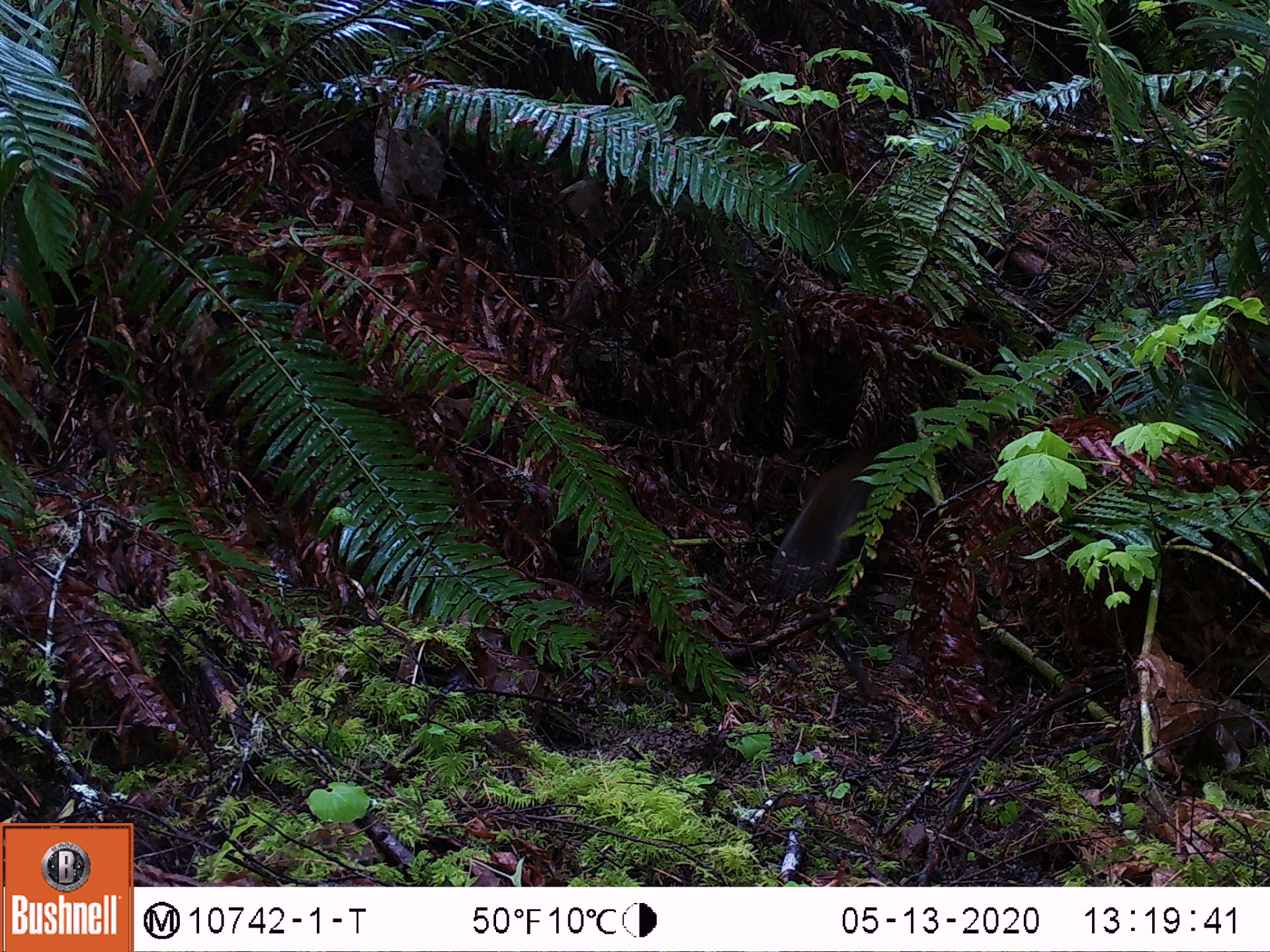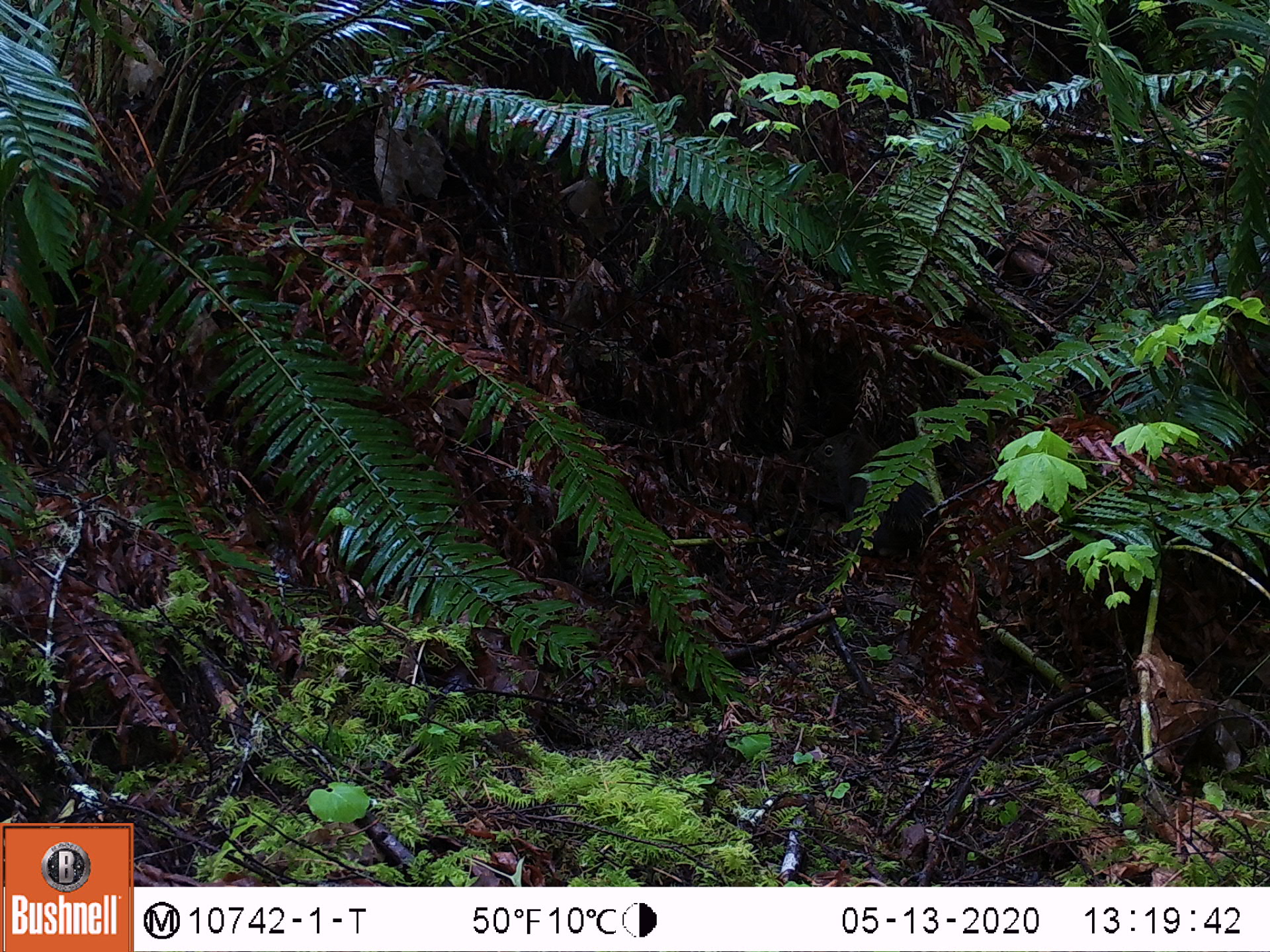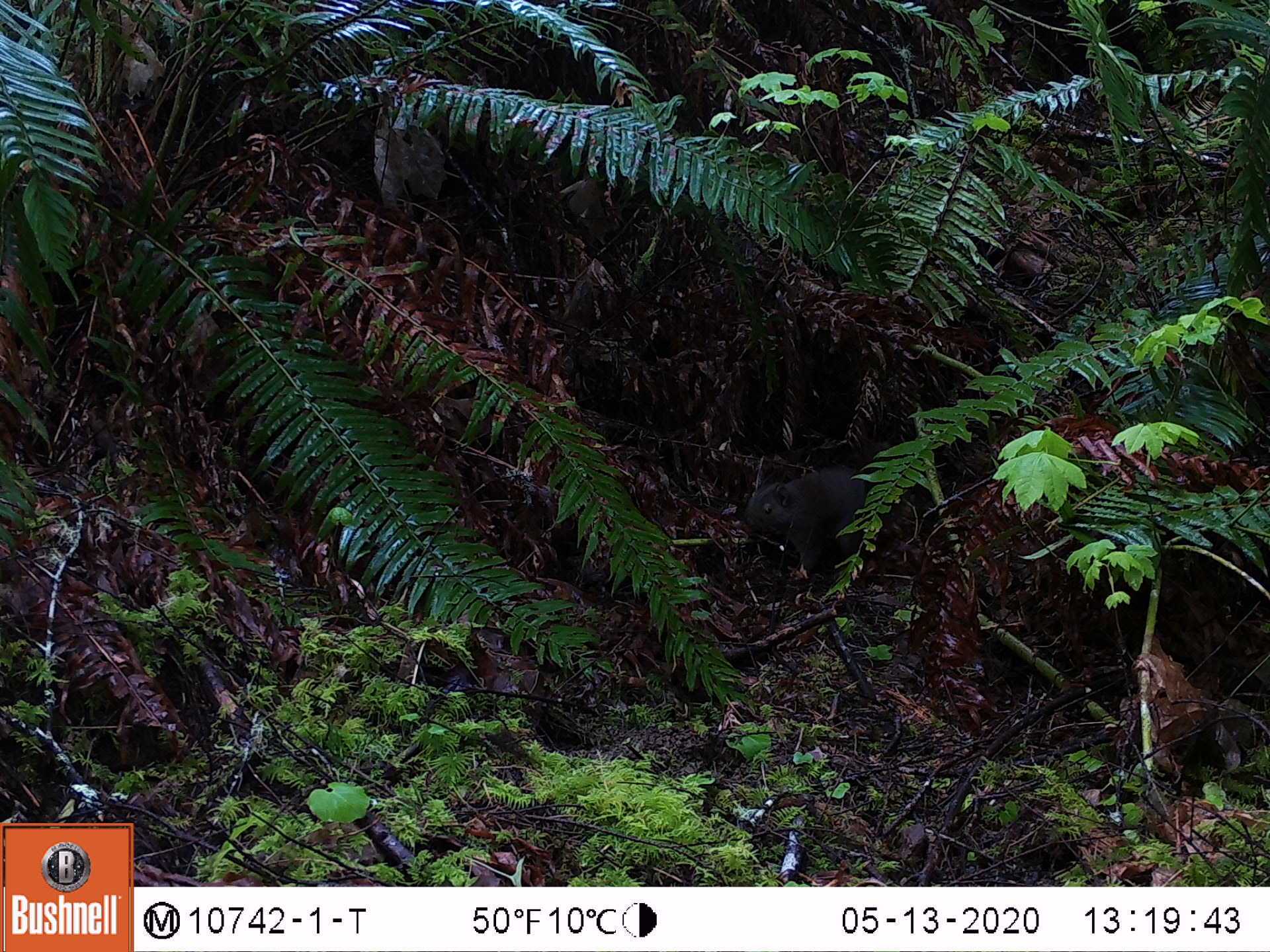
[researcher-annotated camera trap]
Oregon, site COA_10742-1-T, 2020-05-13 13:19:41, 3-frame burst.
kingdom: Animalia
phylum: Chordata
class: Mammalia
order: Rodentia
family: Sciuridae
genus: Tamiasciurus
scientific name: Tamiasciurus douglasii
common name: douglas squirrel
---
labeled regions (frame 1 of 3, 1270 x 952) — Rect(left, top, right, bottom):
douglas squirrel: Rect(772, 451, 895, 586)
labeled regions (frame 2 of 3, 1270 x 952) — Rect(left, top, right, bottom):
douglas squirrel: Rect(808, 425, 933, 562)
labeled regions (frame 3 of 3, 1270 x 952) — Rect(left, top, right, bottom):
douglas squirrel: Rect(743, 462, 918, 567)